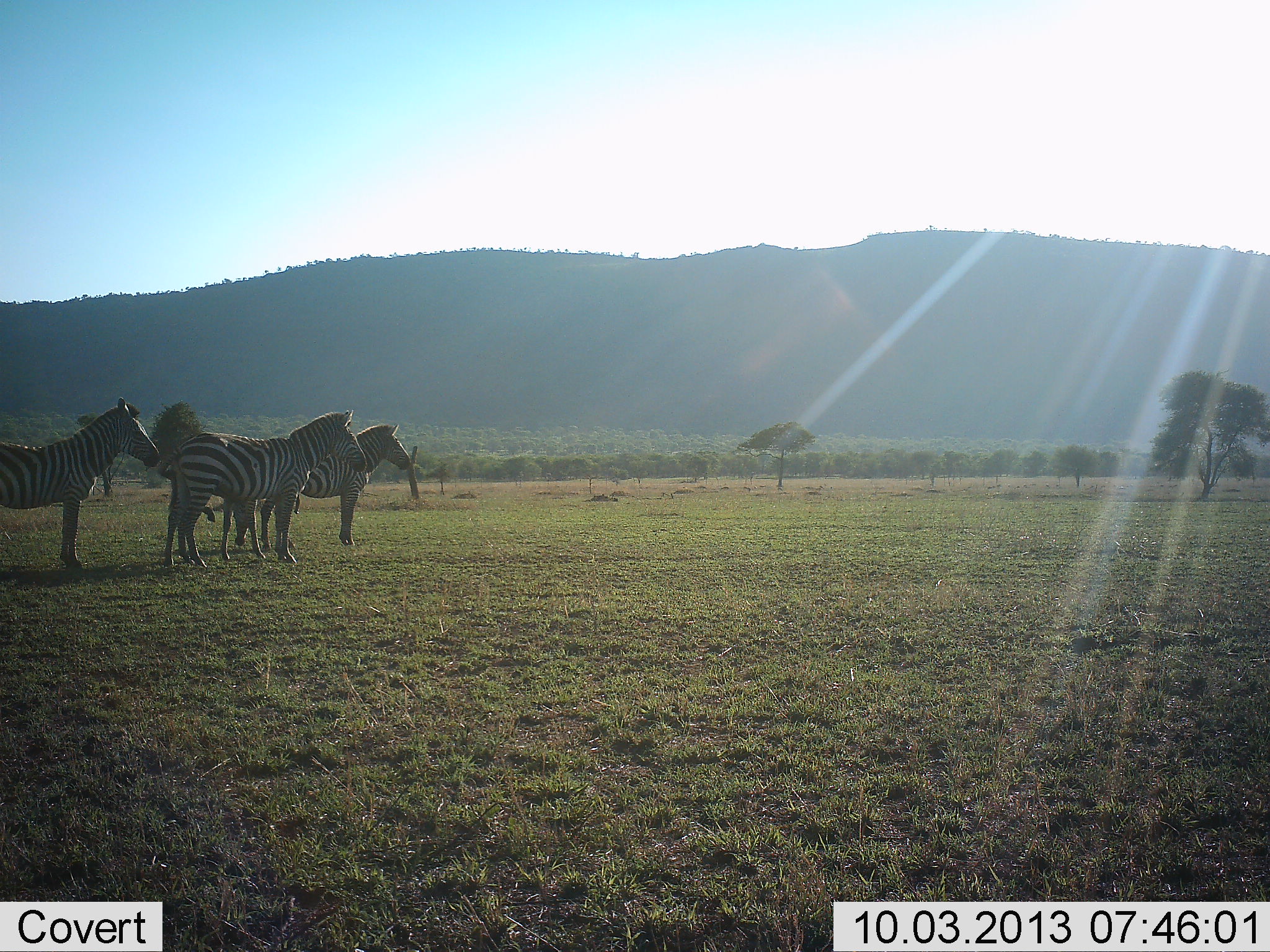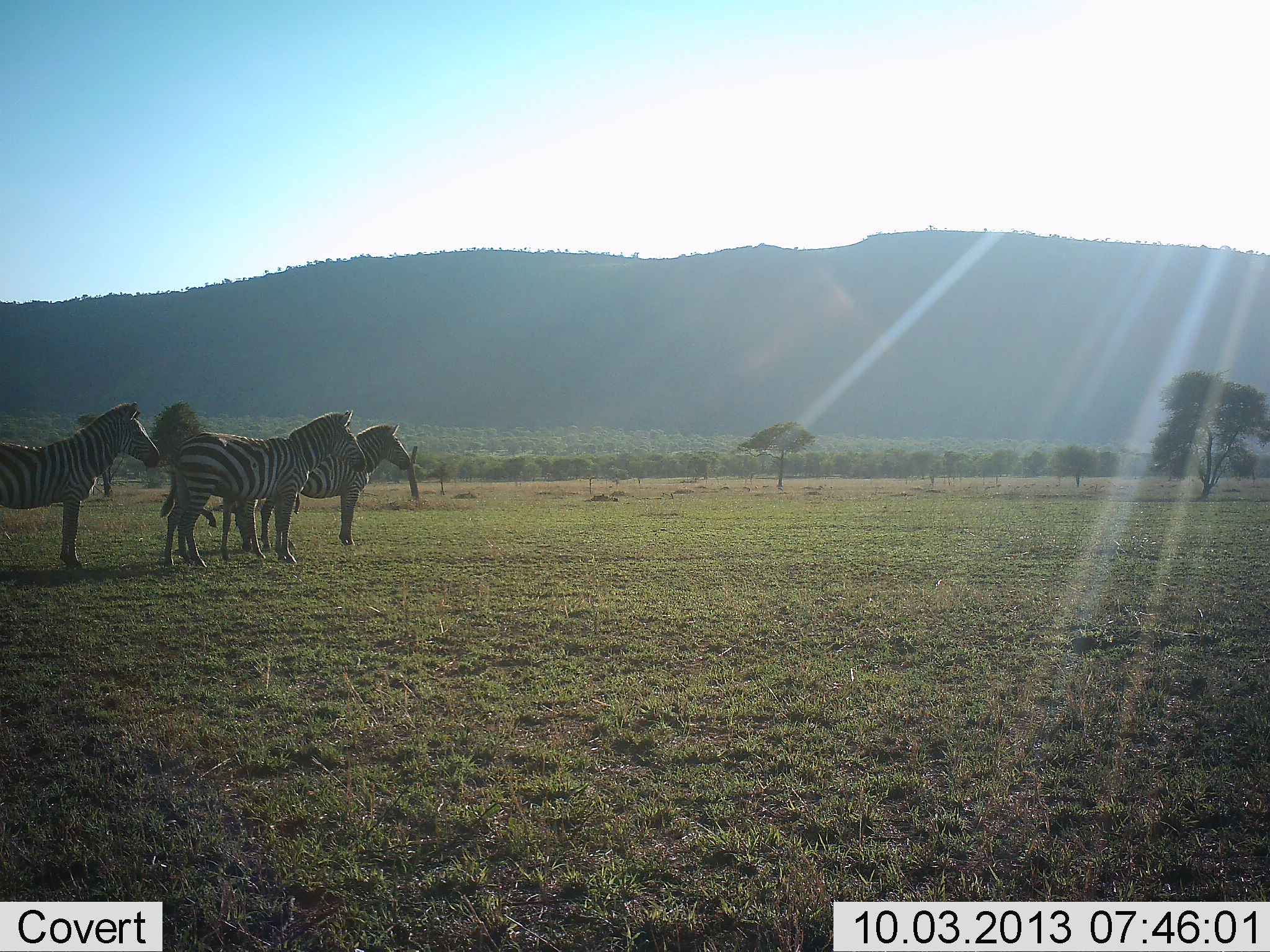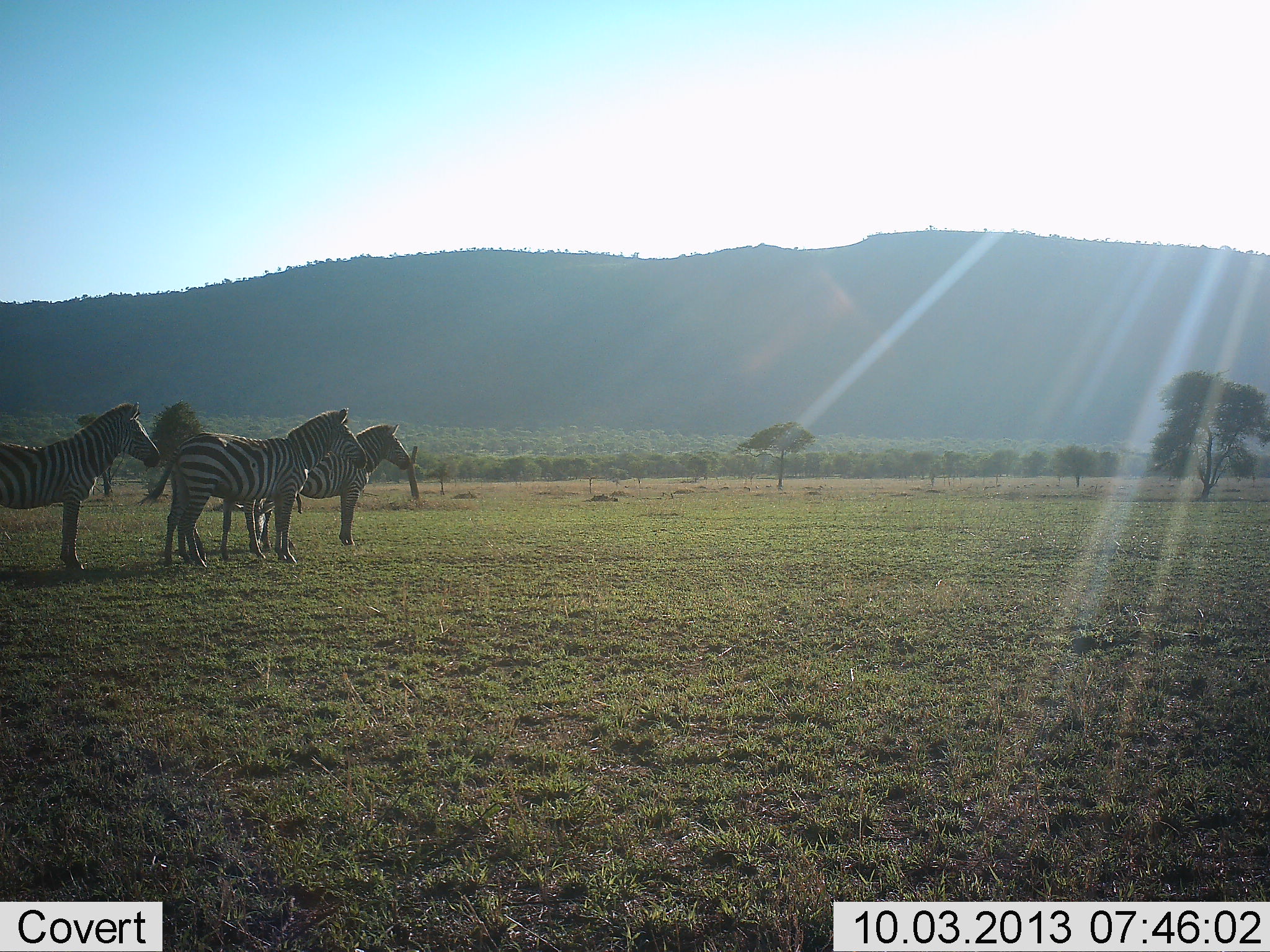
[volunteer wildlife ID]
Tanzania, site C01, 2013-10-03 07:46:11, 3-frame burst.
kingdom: Animalia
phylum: Chordata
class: Mammalia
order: Perissodactyla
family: Equidae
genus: Equus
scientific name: Equus quagga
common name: plains zebra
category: zebra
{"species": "zebra (plains zebra) (Equus quagga)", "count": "4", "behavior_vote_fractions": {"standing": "96%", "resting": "12%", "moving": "12%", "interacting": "15%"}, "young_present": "12%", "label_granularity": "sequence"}